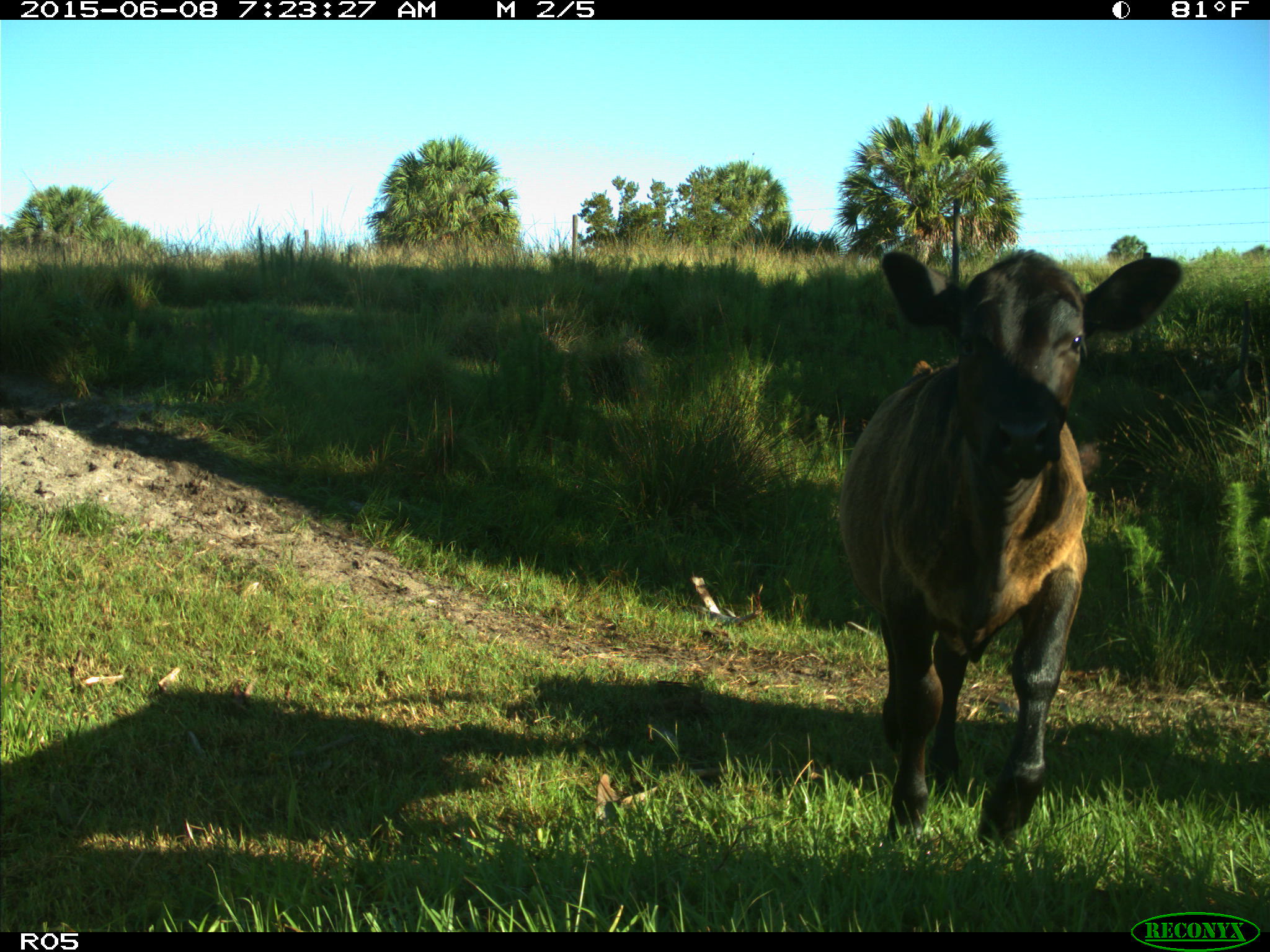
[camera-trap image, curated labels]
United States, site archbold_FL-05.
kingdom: Animalia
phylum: Chordata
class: Mammalia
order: Artiodactyla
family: Bovidae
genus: Bos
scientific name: Bos taurus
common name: domestic cow